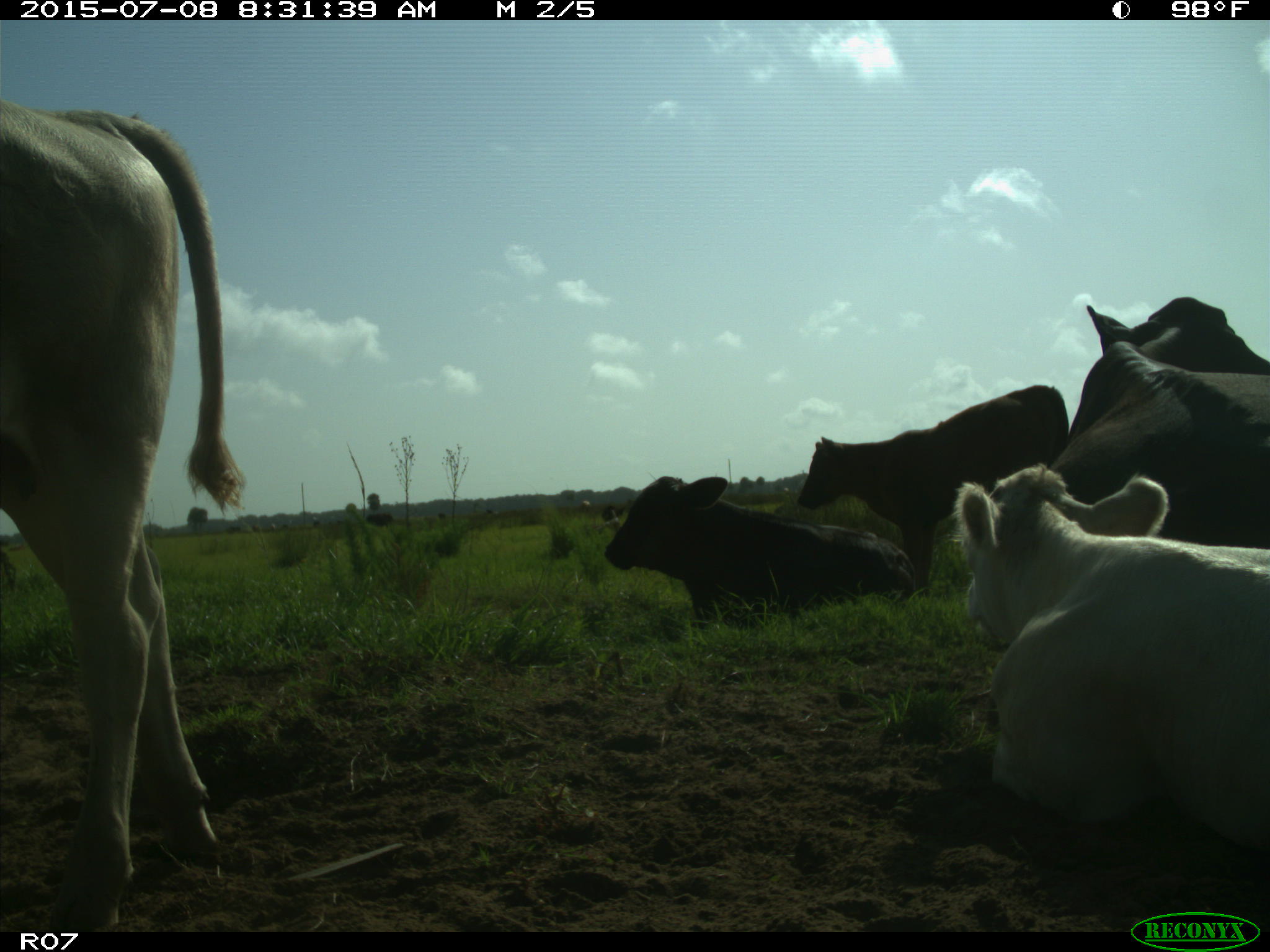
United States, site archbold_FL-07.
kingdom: Animalia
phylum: Chordata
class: Mammalia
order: Artiodactyla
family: Bovidae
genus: Bos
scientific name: Bos taurus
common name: domestic cow